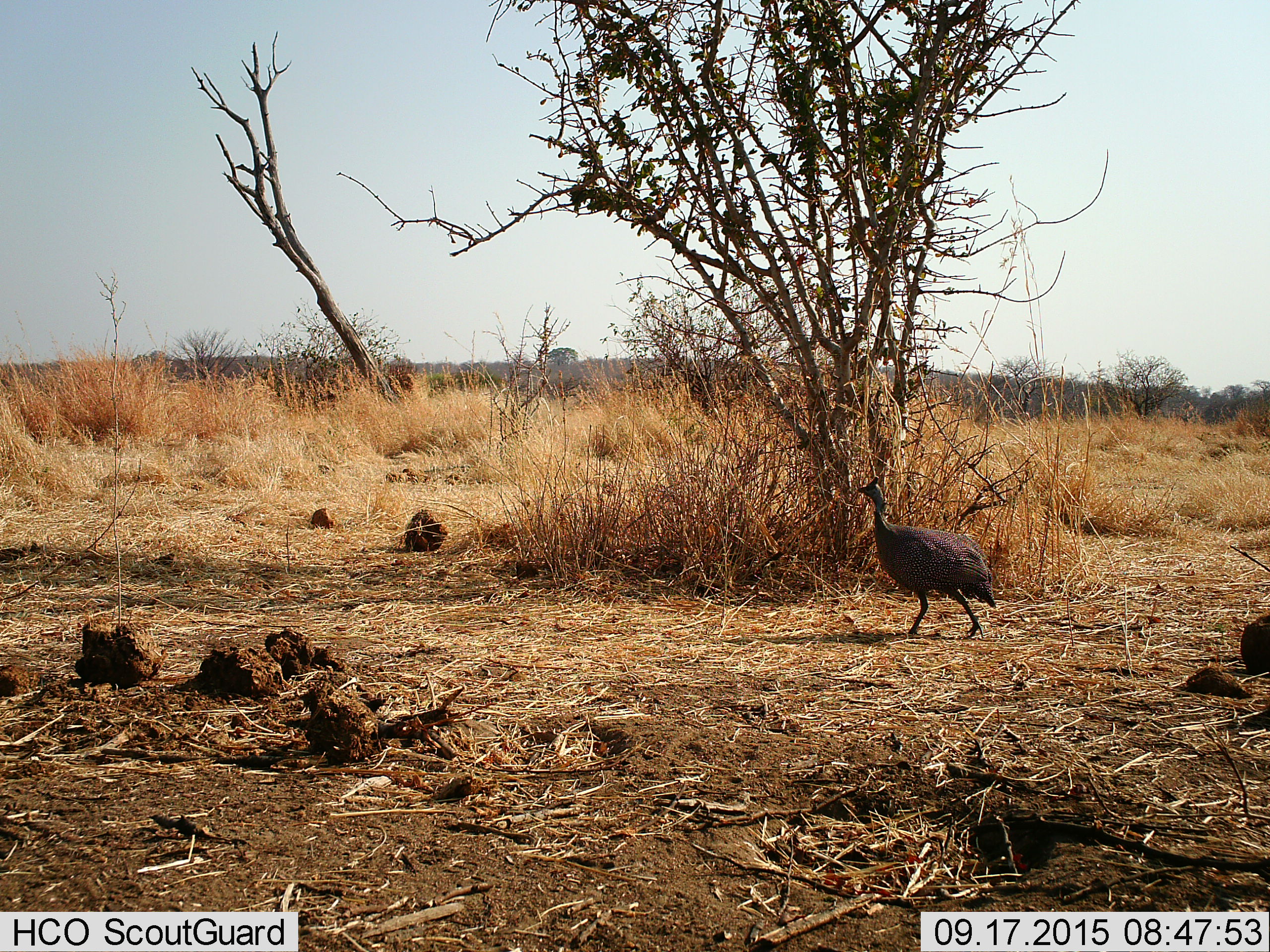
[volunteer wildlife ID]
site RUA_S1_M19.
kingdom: Animalia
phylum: Chordata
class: Aves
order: Galliformes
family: Numididae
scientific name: Numididae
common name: guineafowl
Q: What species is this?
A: Guineafowl (Numididae).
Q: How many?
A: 1.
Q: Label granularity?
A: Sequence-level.